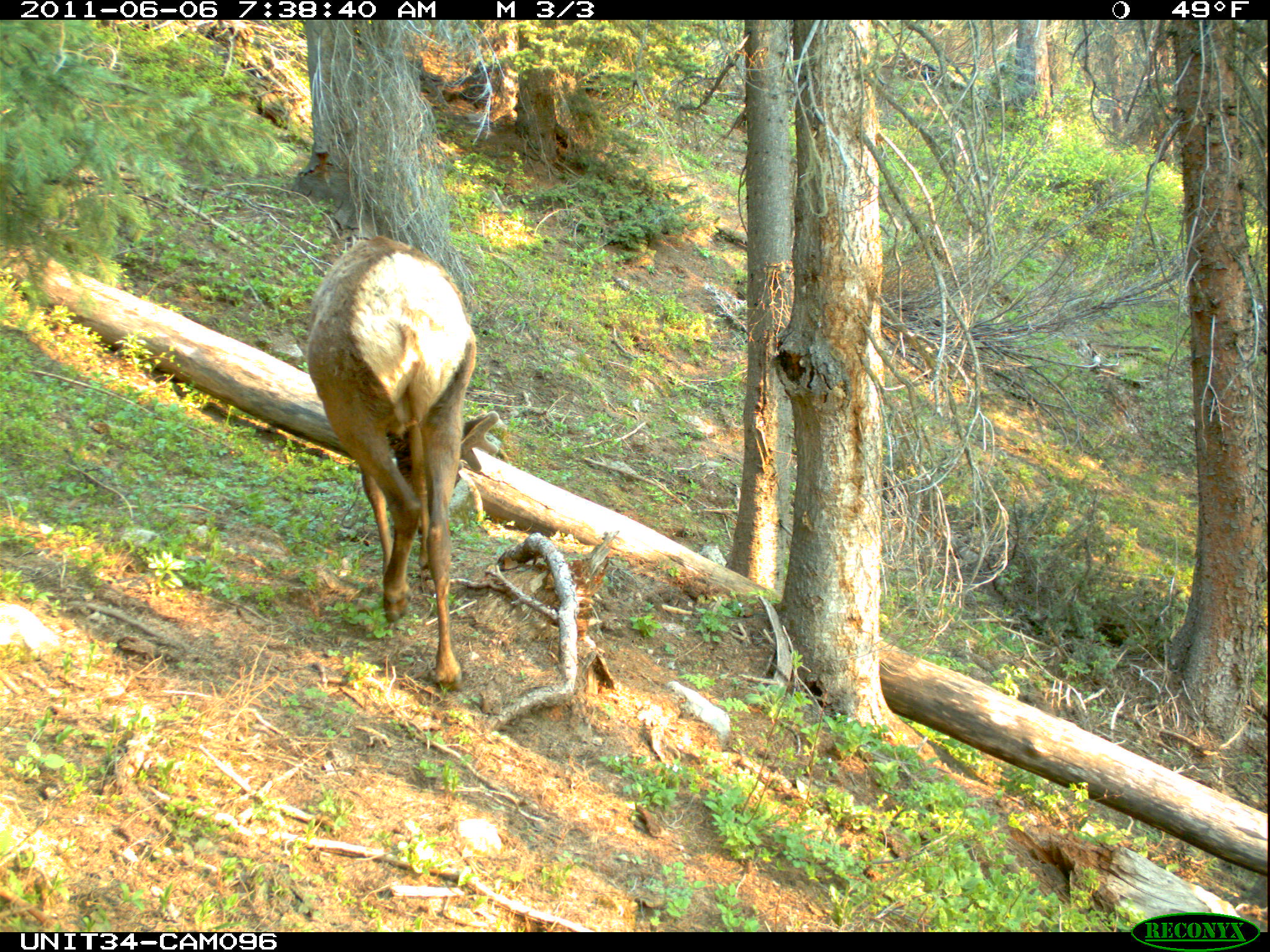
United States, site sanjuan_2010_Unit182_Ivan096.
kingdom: Animalia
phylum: Chordata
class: Mammalia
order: Artiodactyla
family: Cervidae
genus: Cervus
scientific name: Cervus elaphus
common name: red deer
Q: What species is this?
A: Cervus elaphus (red deer).